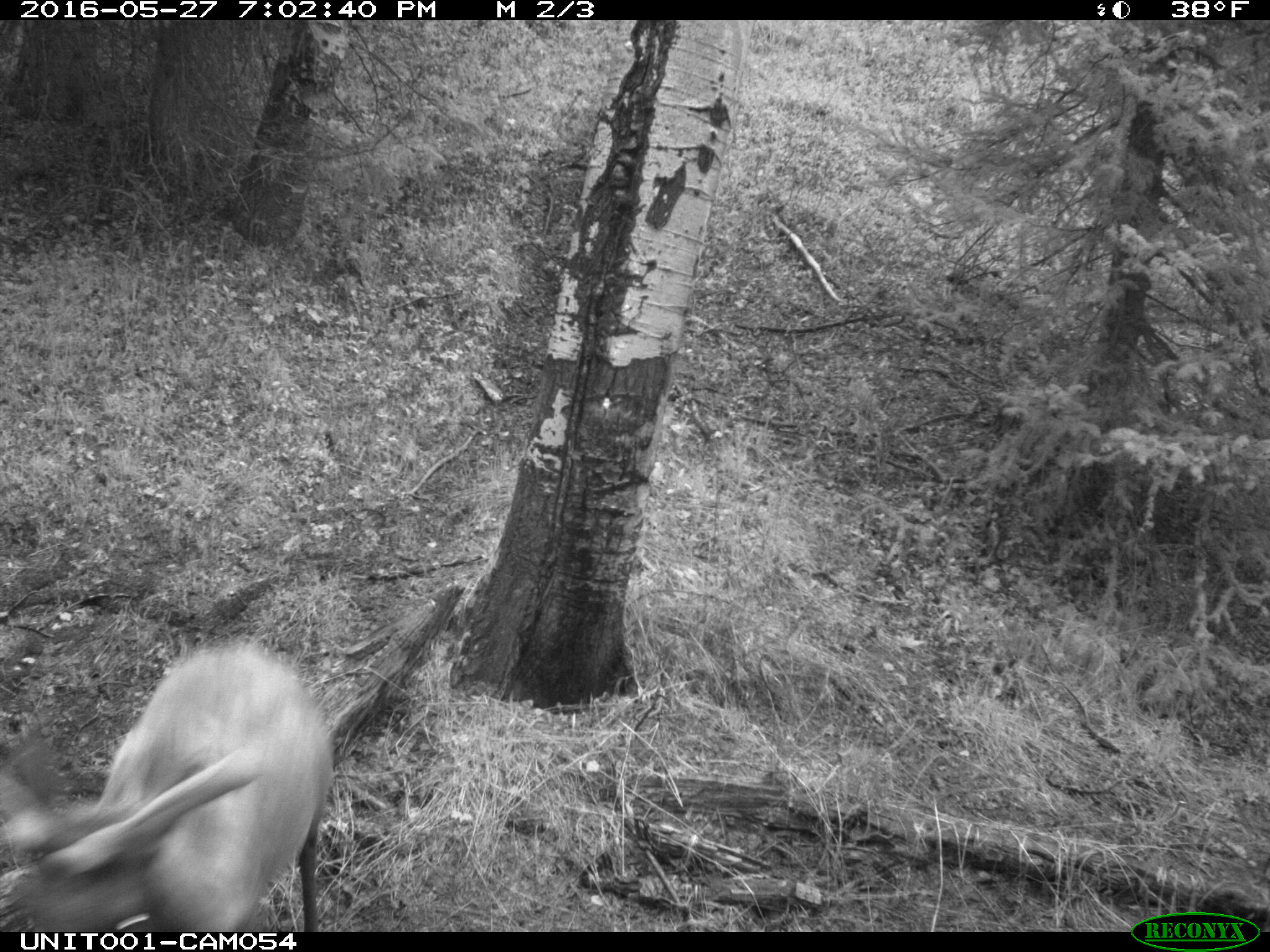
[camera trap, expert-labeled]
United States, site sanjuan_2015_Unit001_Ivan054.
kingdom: Animalia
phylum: Chordata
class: Mammalia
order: Artiodactyla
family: Cervidae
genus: Cervus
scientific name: Cervus elaphus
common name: red deer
Cervus elaphus (red deer).